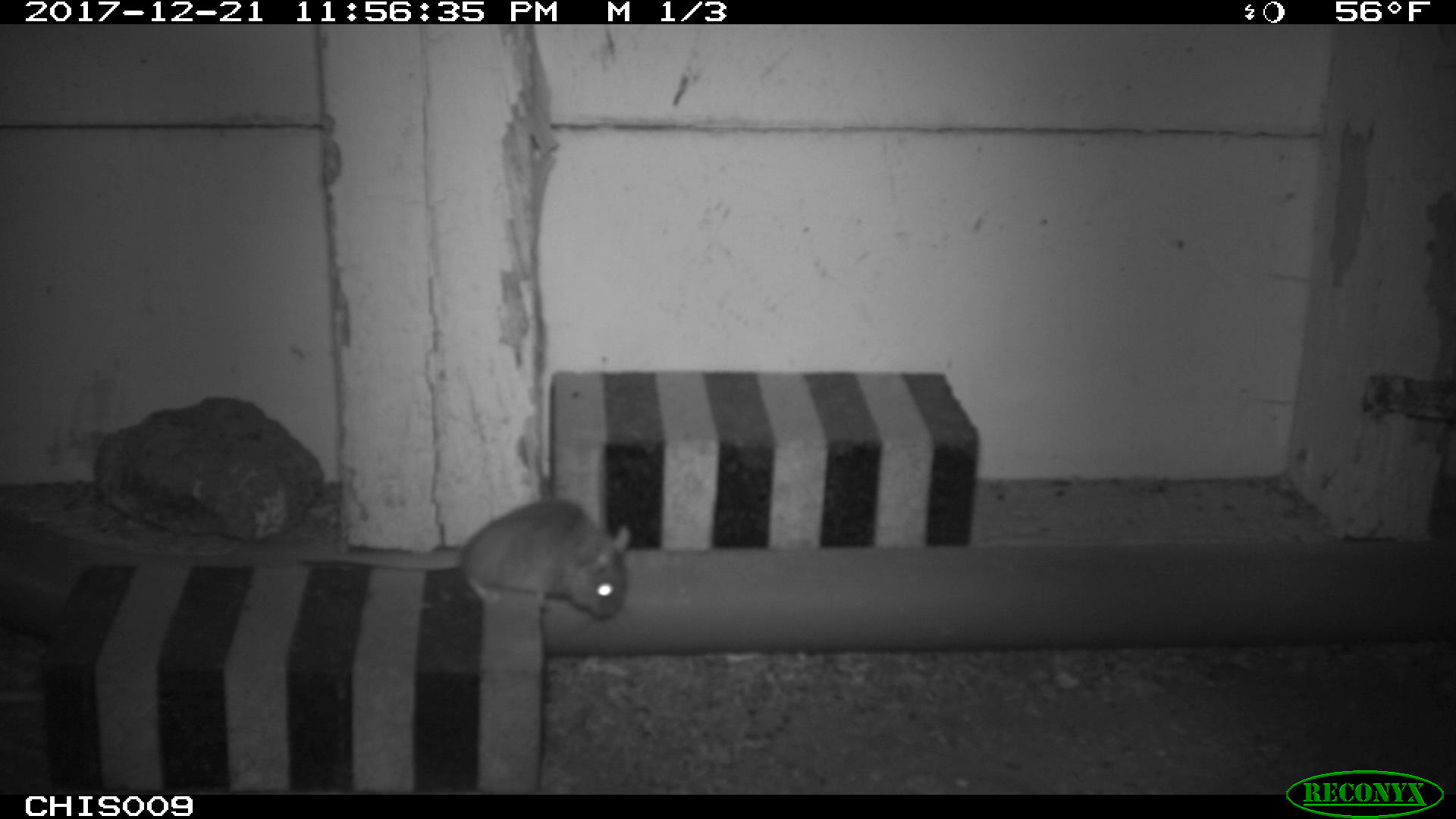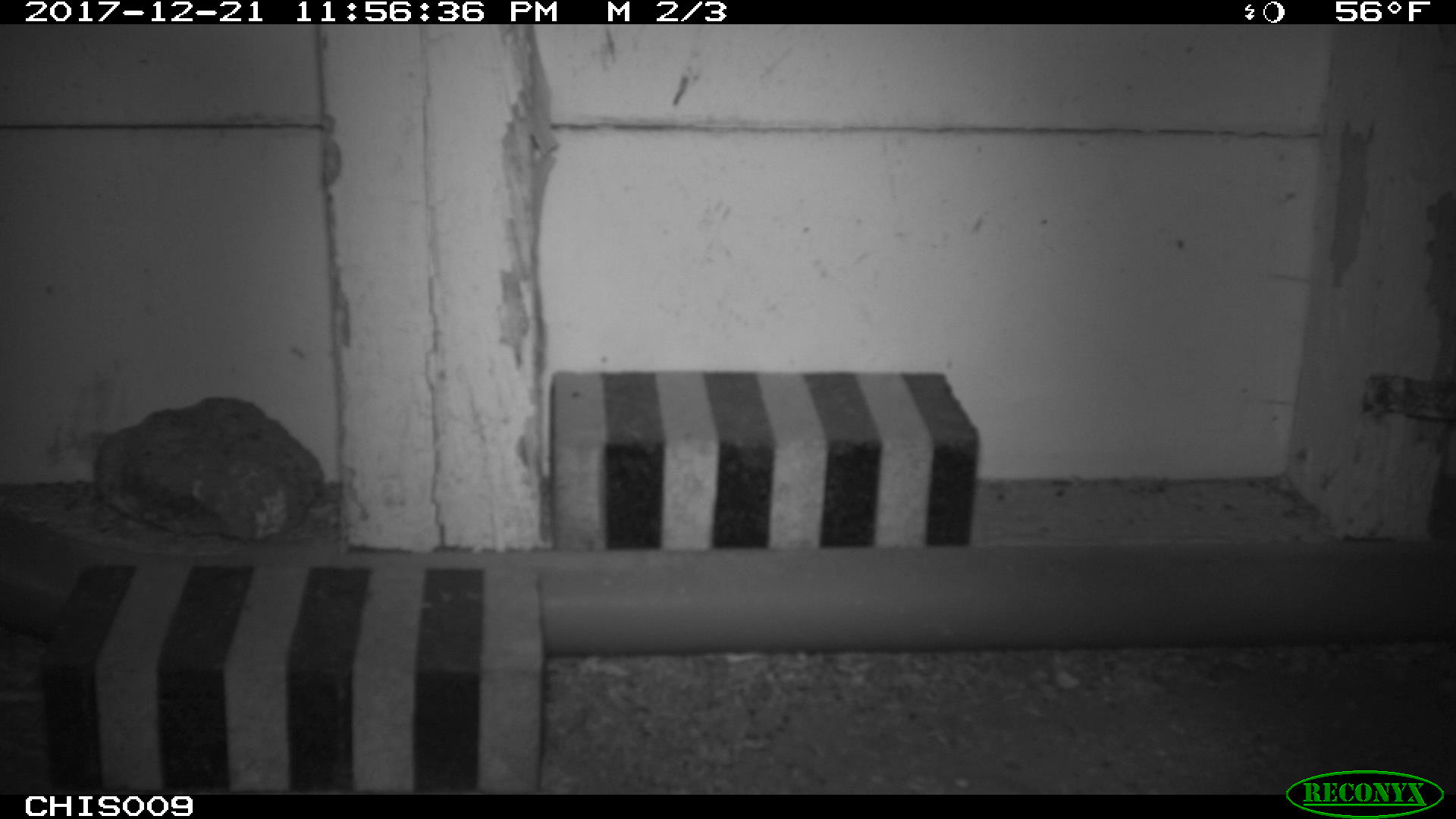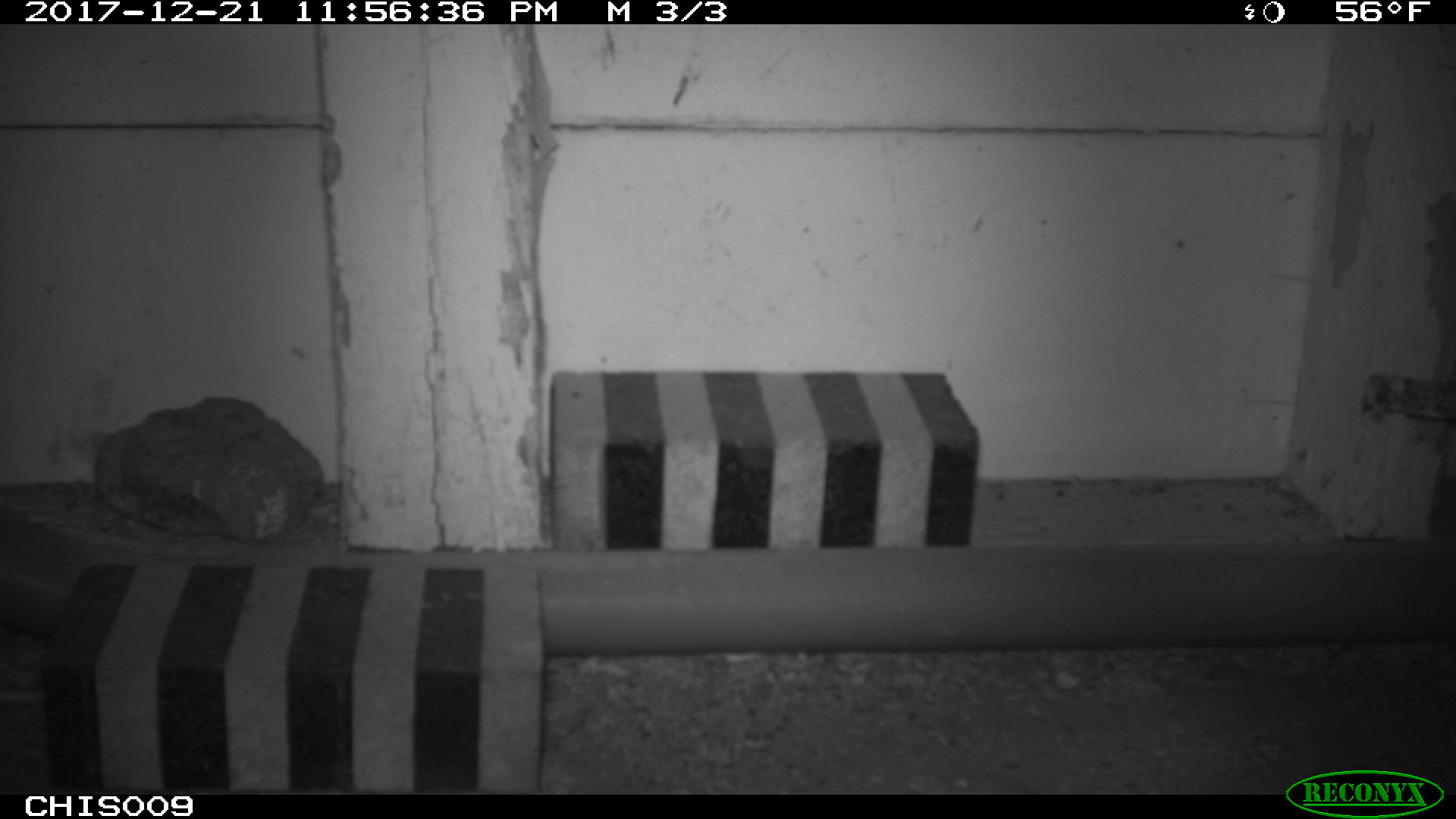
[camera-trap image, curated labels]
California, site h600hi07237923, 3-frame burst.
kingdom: Animalia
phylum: Chordata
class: Mammalia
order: Rodentia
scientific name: Rodentia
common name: rodent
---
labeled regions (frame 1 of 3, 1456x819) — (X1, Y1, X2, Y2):
rodent: (296, 497, 632, 620)